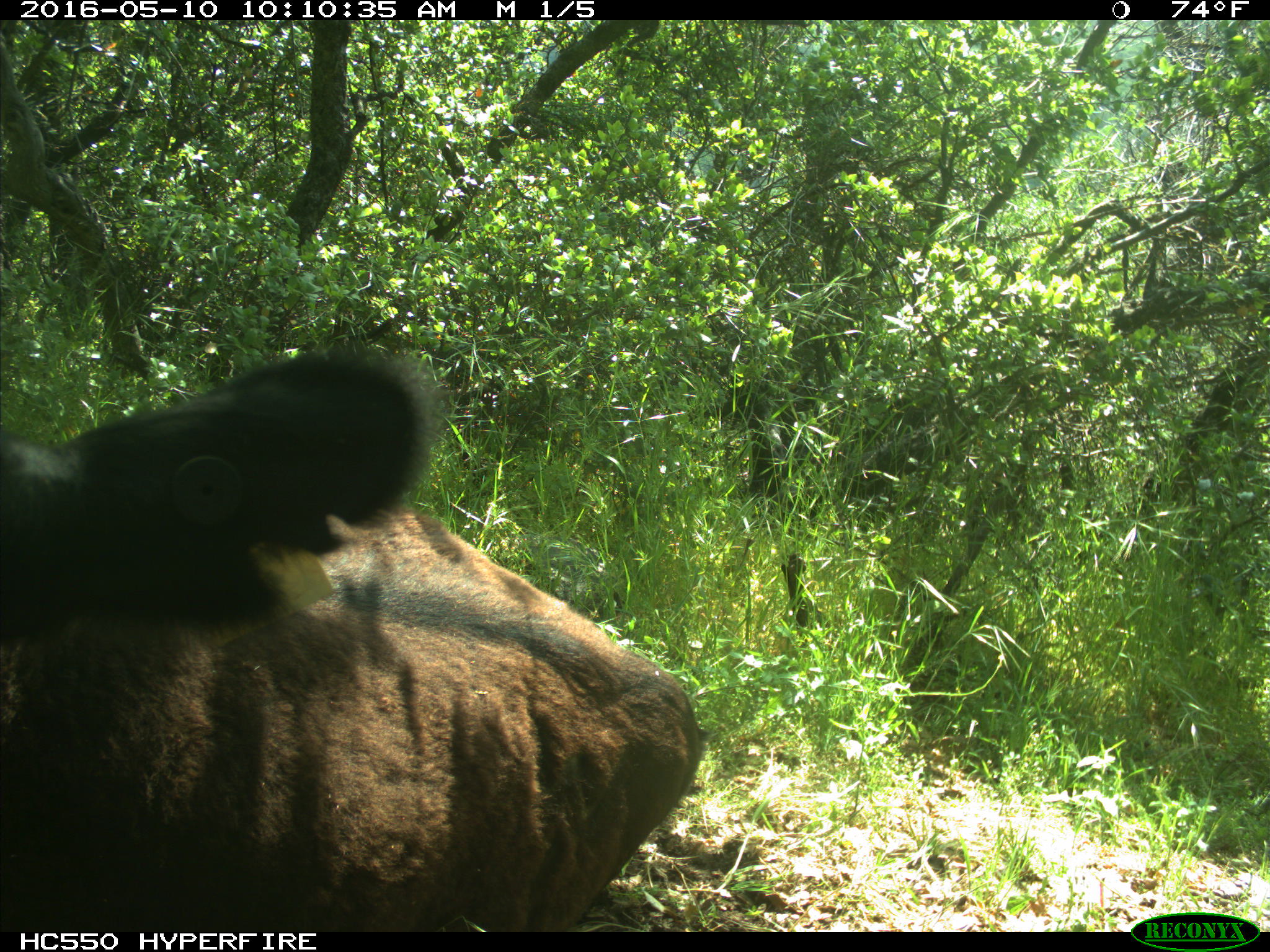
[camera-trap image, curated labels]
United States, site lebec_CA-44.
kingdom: Animalia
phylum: Chordata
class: Mammalia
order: Artiodactyla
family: Bovidae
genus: Bos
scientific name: Bos taurus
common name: domestic cow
Bos taurus (domestic cow).